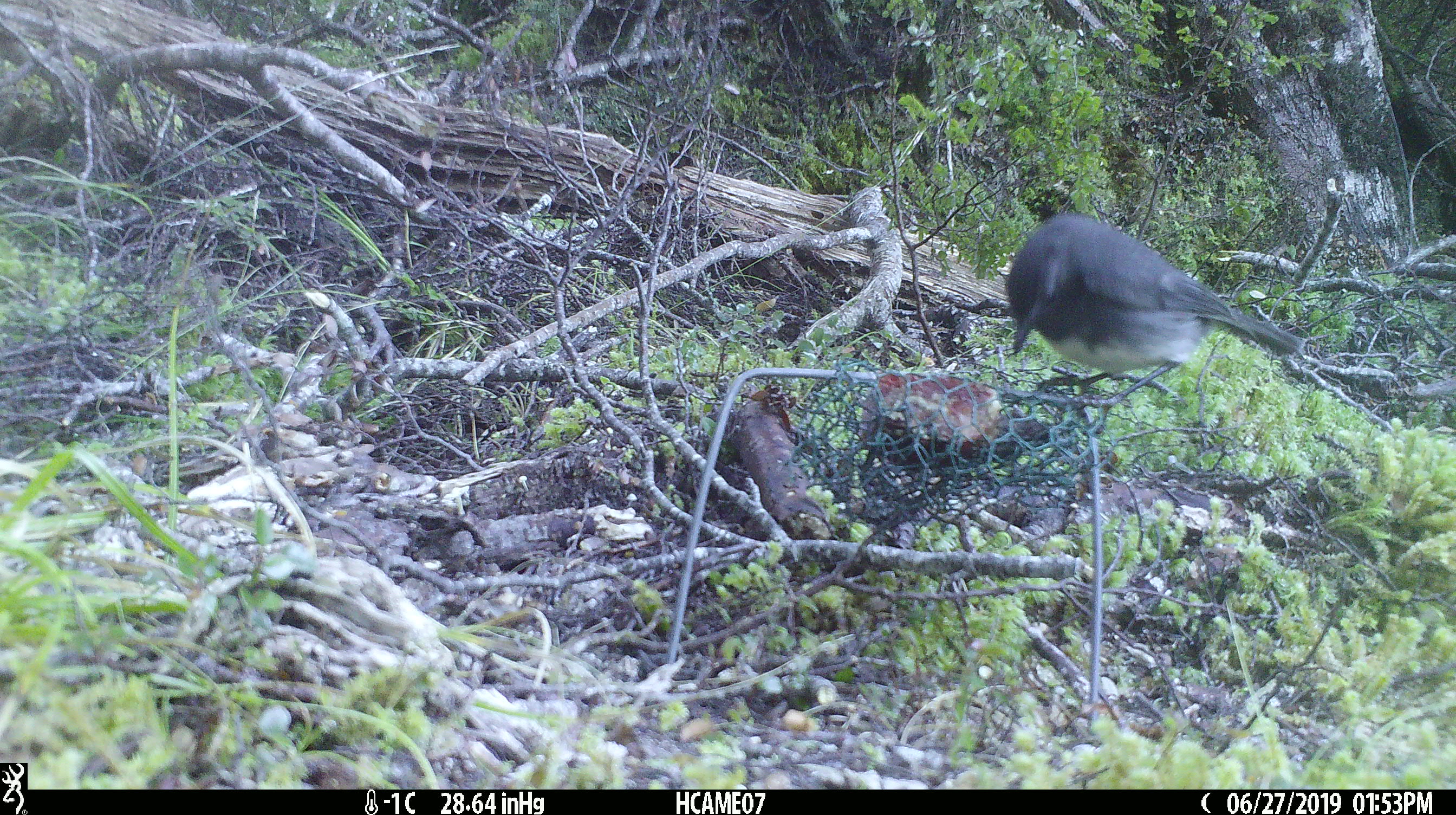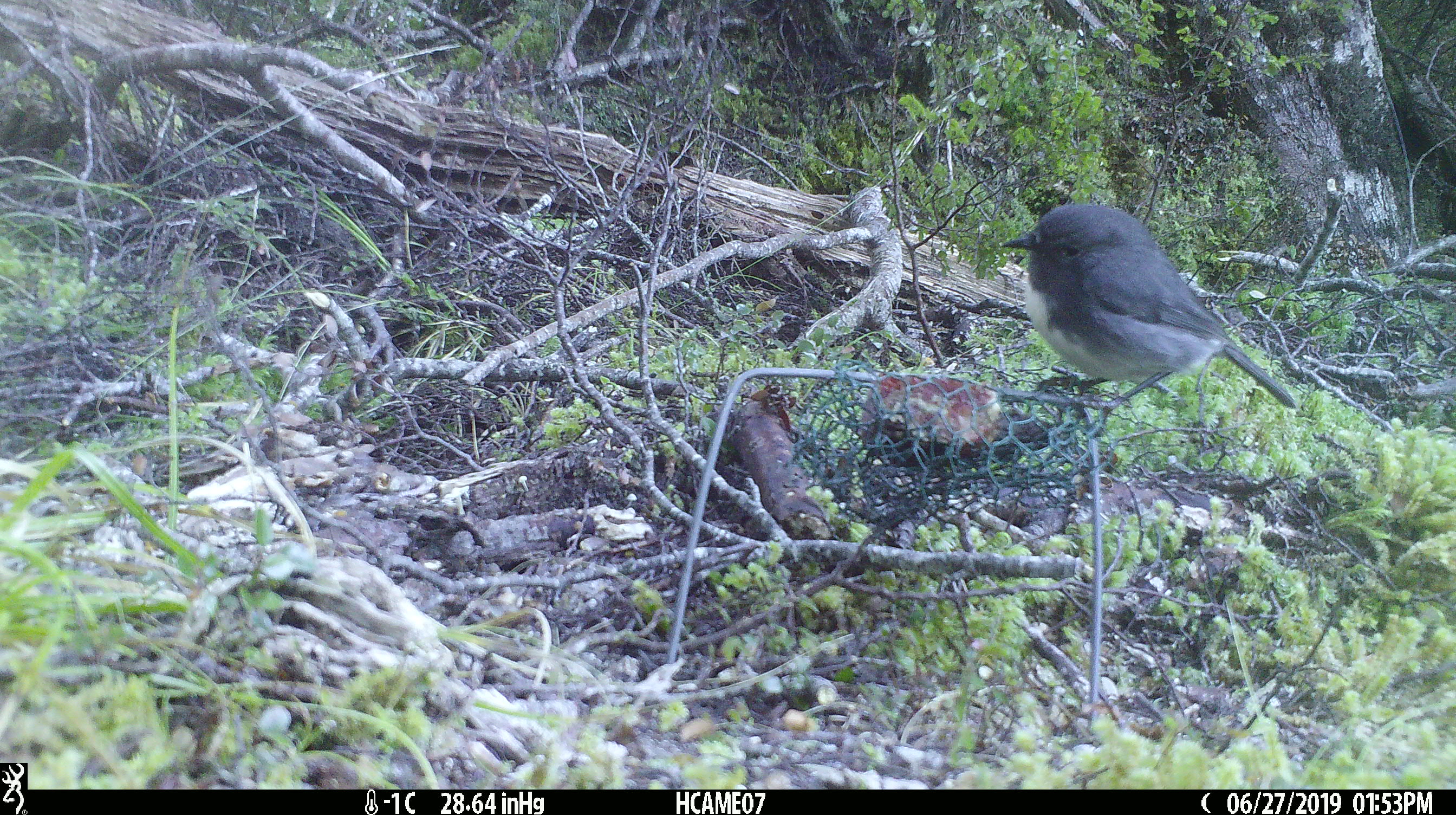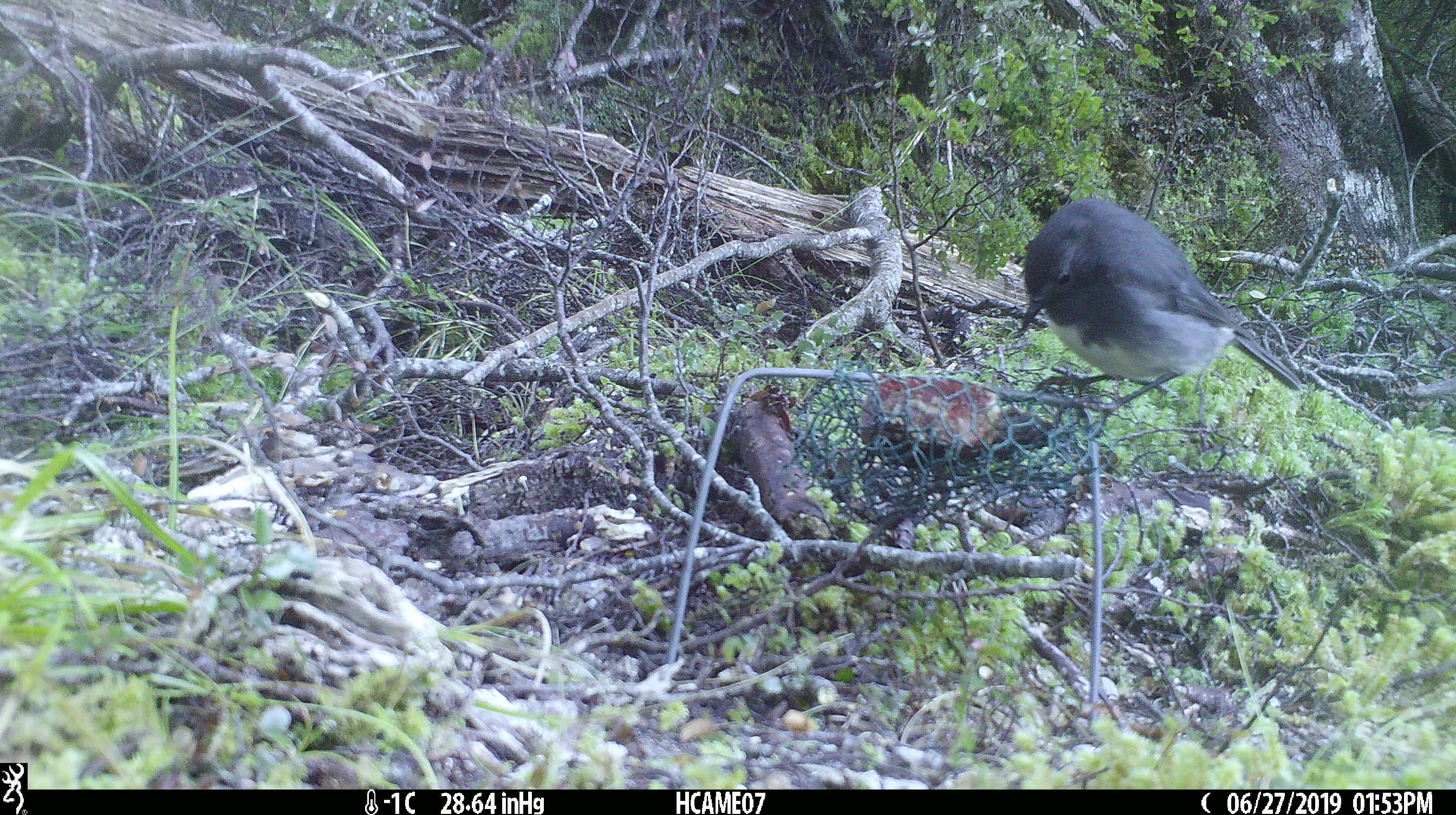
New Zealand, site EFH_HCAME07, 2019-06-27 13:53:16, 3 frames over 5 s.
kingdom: Animalia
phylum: Chordata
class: Aves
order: Passeriformes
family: Petroicidae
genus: Petroica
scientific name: Petroica australis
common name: new zealand robin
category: robin